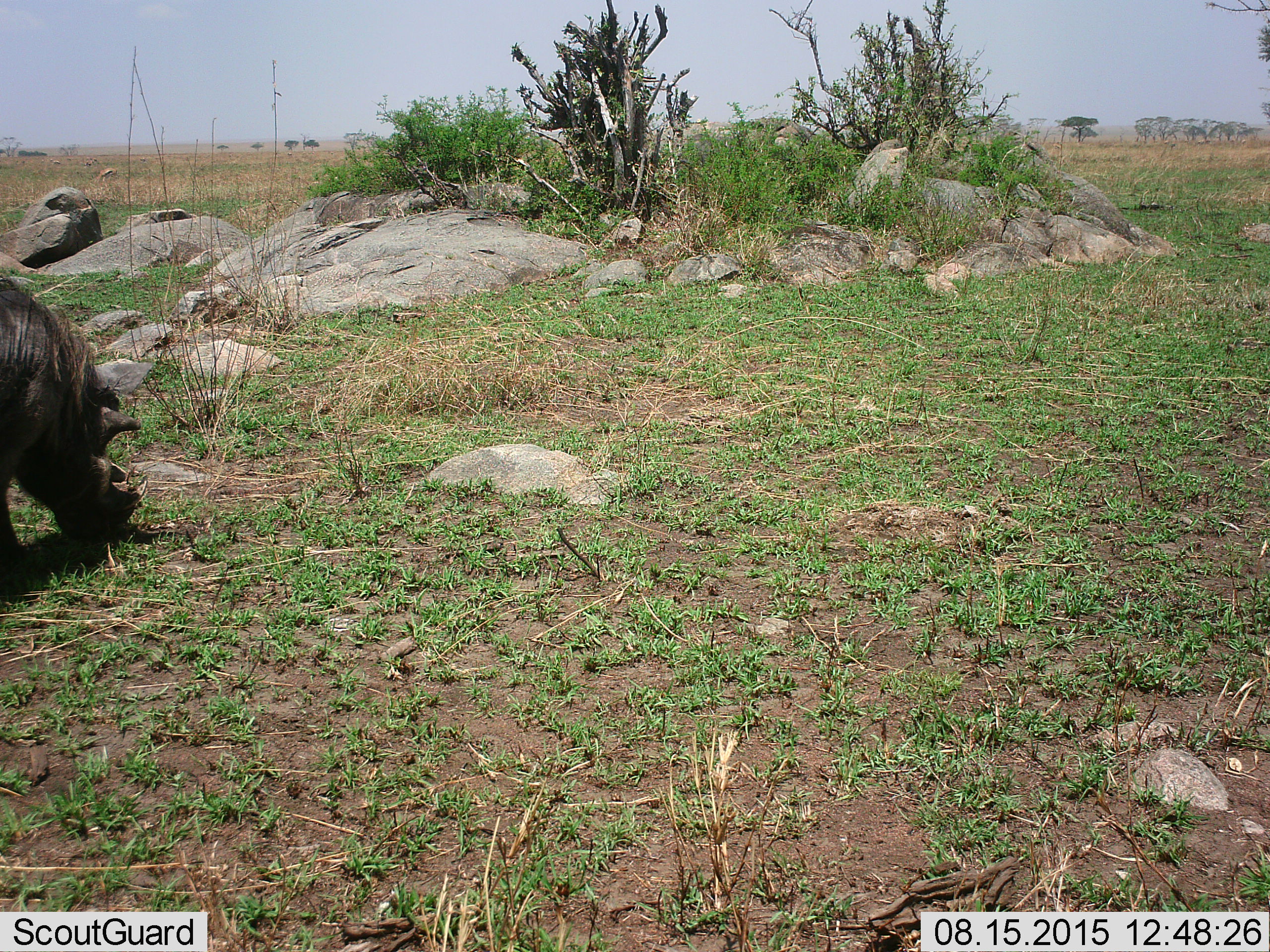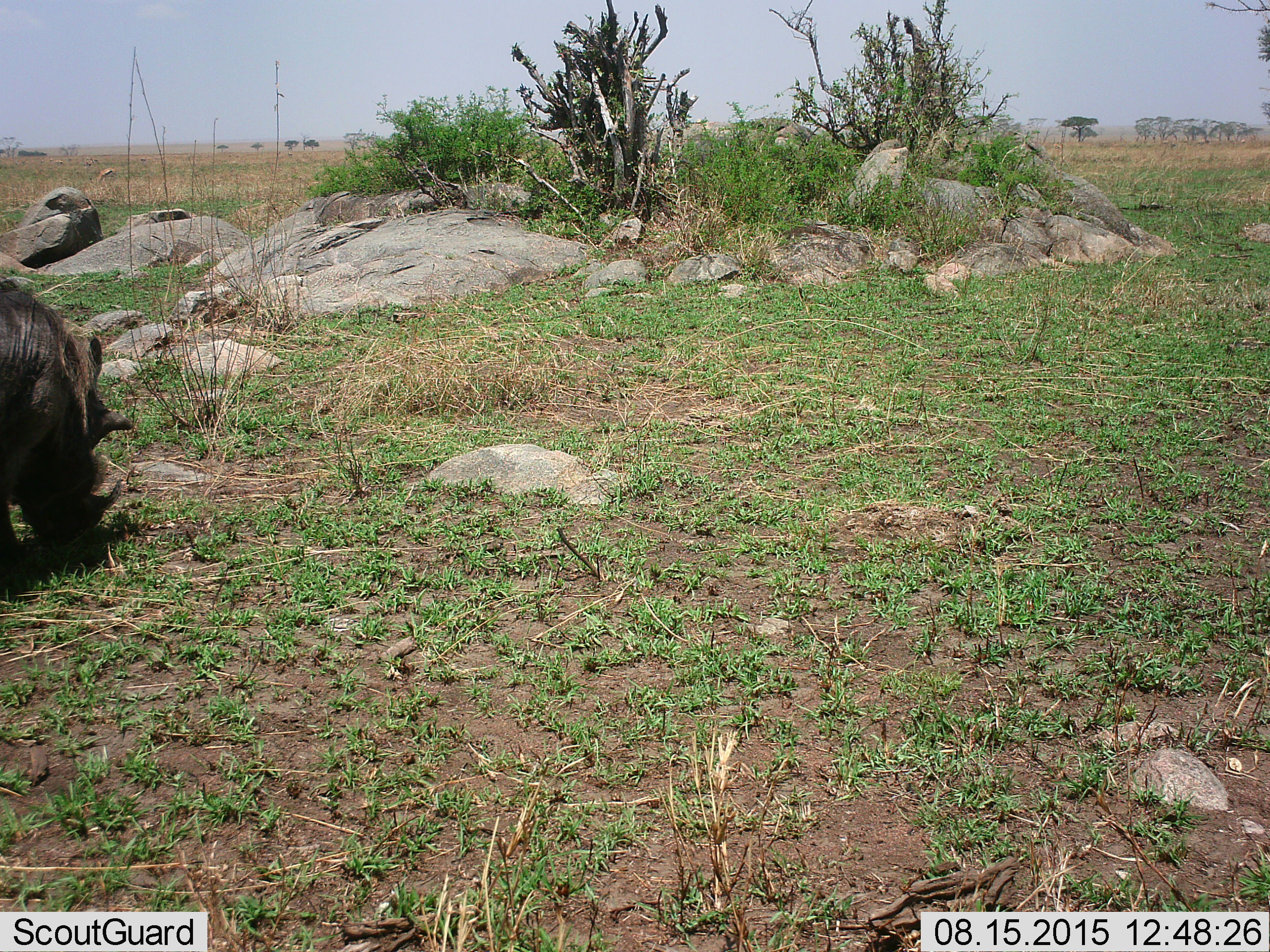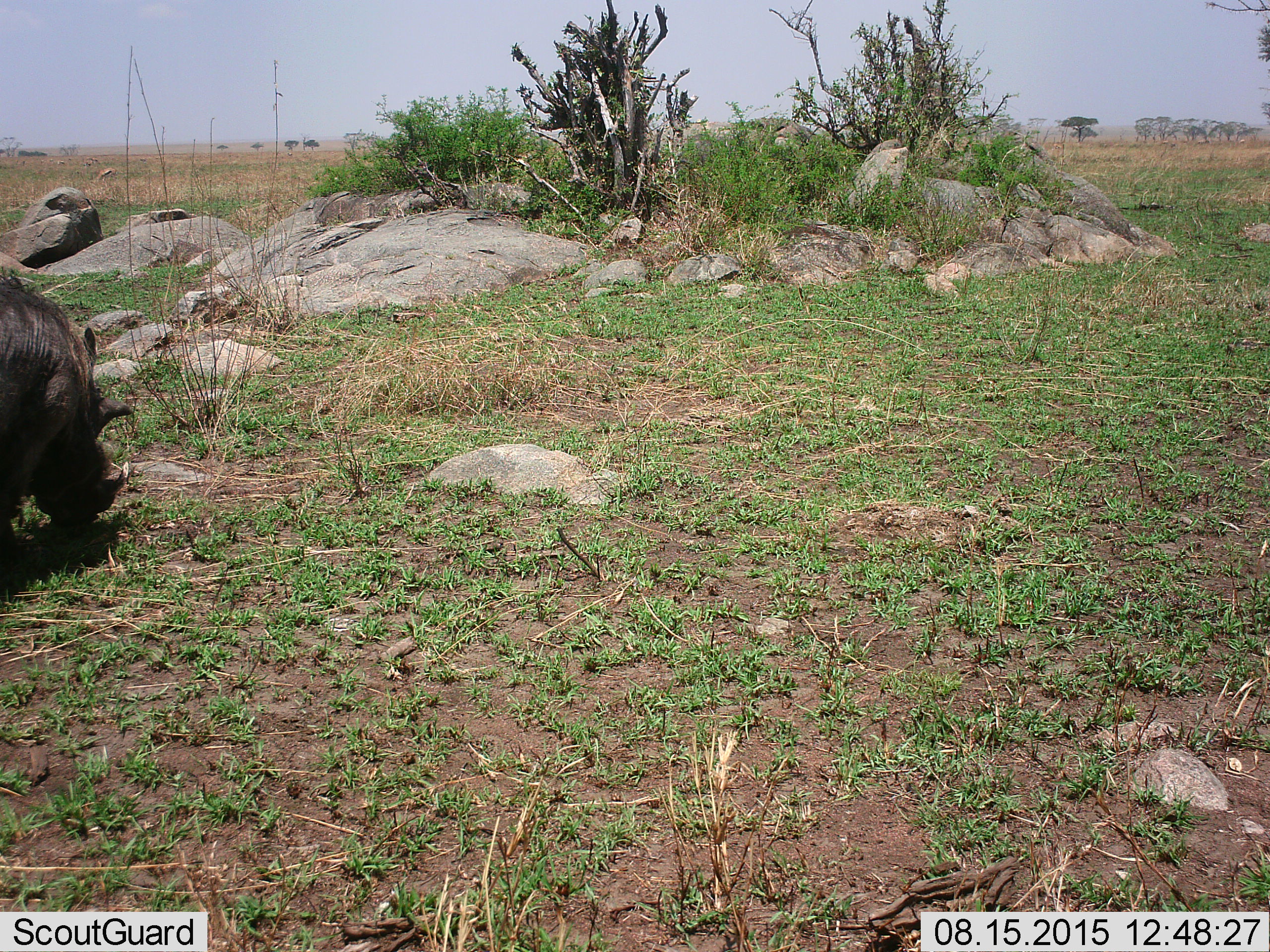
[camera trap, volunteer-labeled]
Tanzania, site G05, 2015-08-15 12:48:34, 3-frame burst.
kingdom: Animalia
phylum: Chordata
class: Mammalia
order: Artiodactyla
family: Suidae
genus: Phacochoerus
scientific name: Phacochoerus africanus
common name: warthog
Warthog (Phacochoerus africanus), count 1. Behavior (volunteer vote fractions): standing 12%, resting 0%, moving 0%, interacting 0%. Young present (vote fraction): 0%. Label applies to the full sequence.